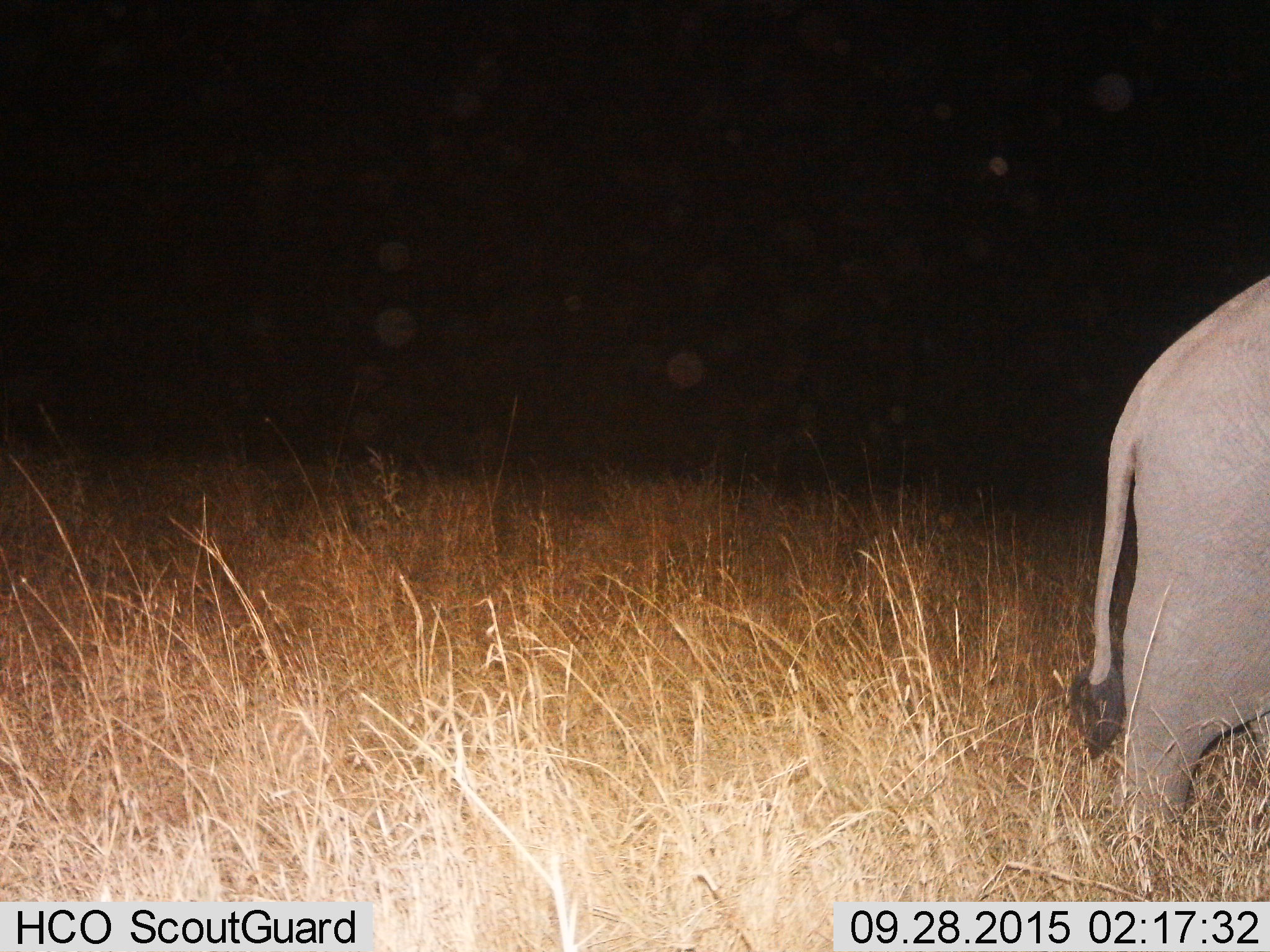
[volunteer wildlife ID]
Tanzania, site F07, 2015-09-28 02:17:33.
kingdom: Animalia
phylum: Chordata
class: Mammalia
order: Proboscidea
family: Elephantidae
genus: Loxodonta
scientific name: Loxodonta africana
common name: african bush elephant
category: elephant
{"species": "elephant (african bush elephant) (Loxodonta africana)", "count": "1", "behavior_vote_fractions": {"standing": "23%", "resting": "0%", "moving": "77%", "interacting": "0%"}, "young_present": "23%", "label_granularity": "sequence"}